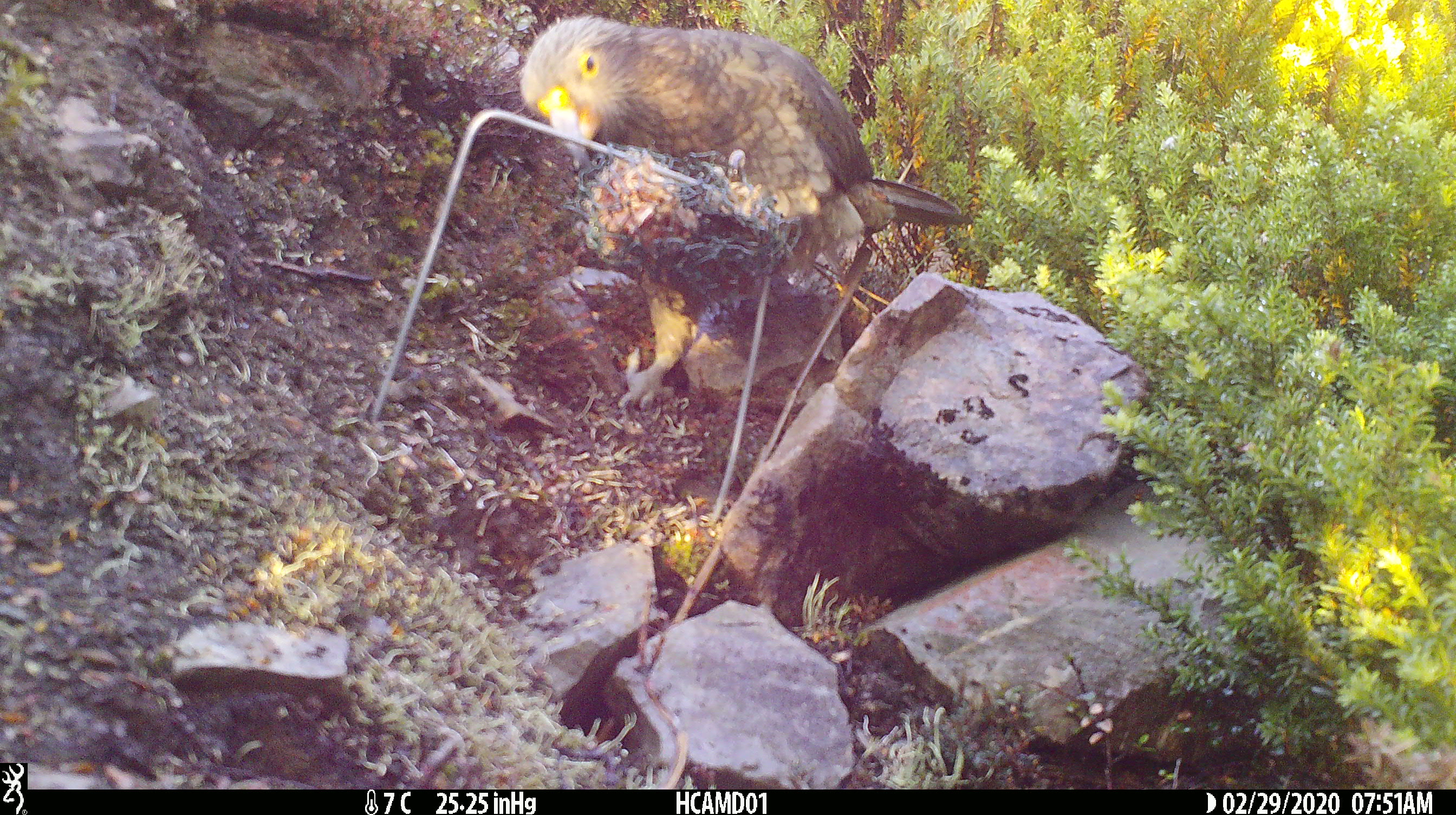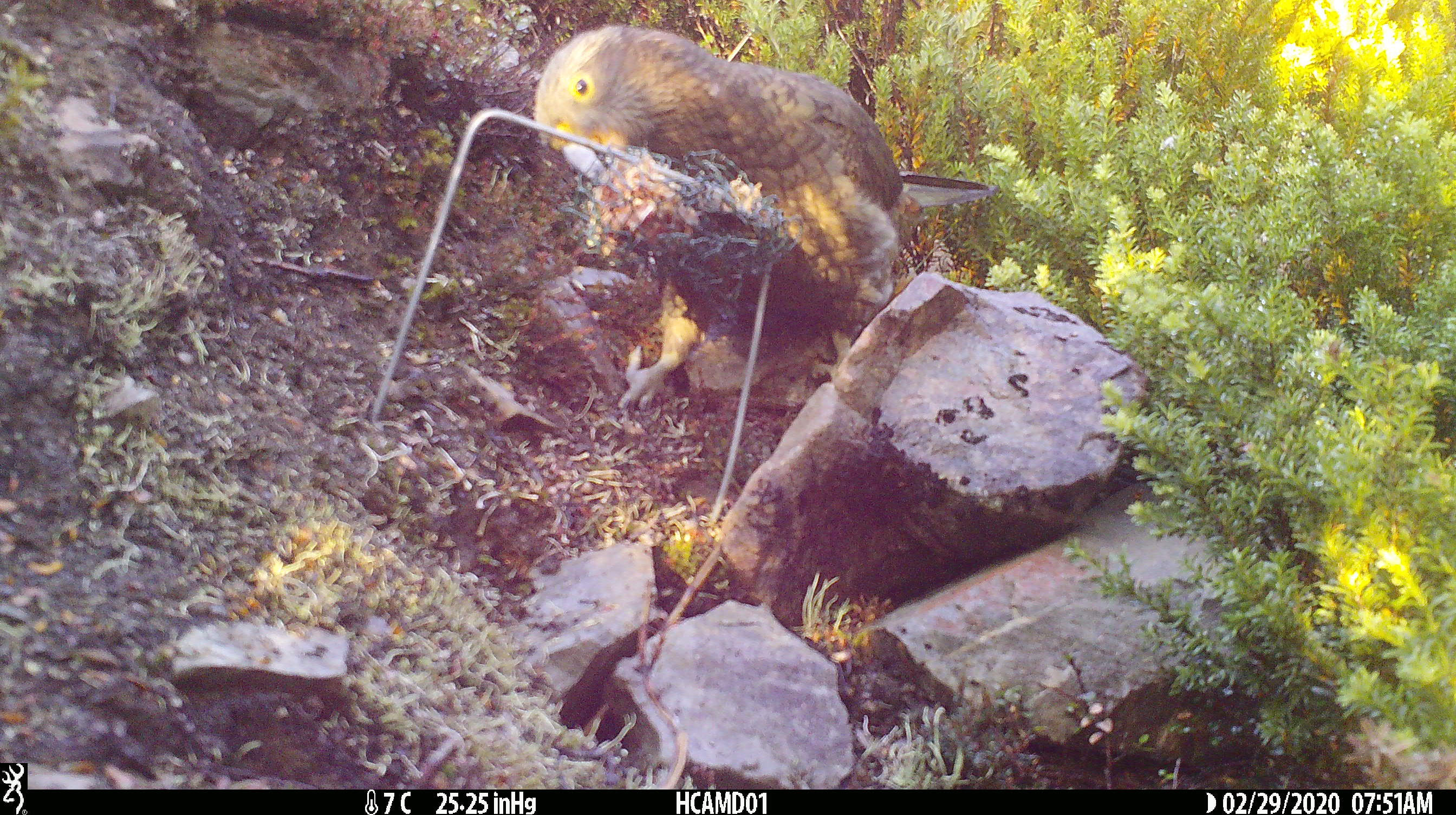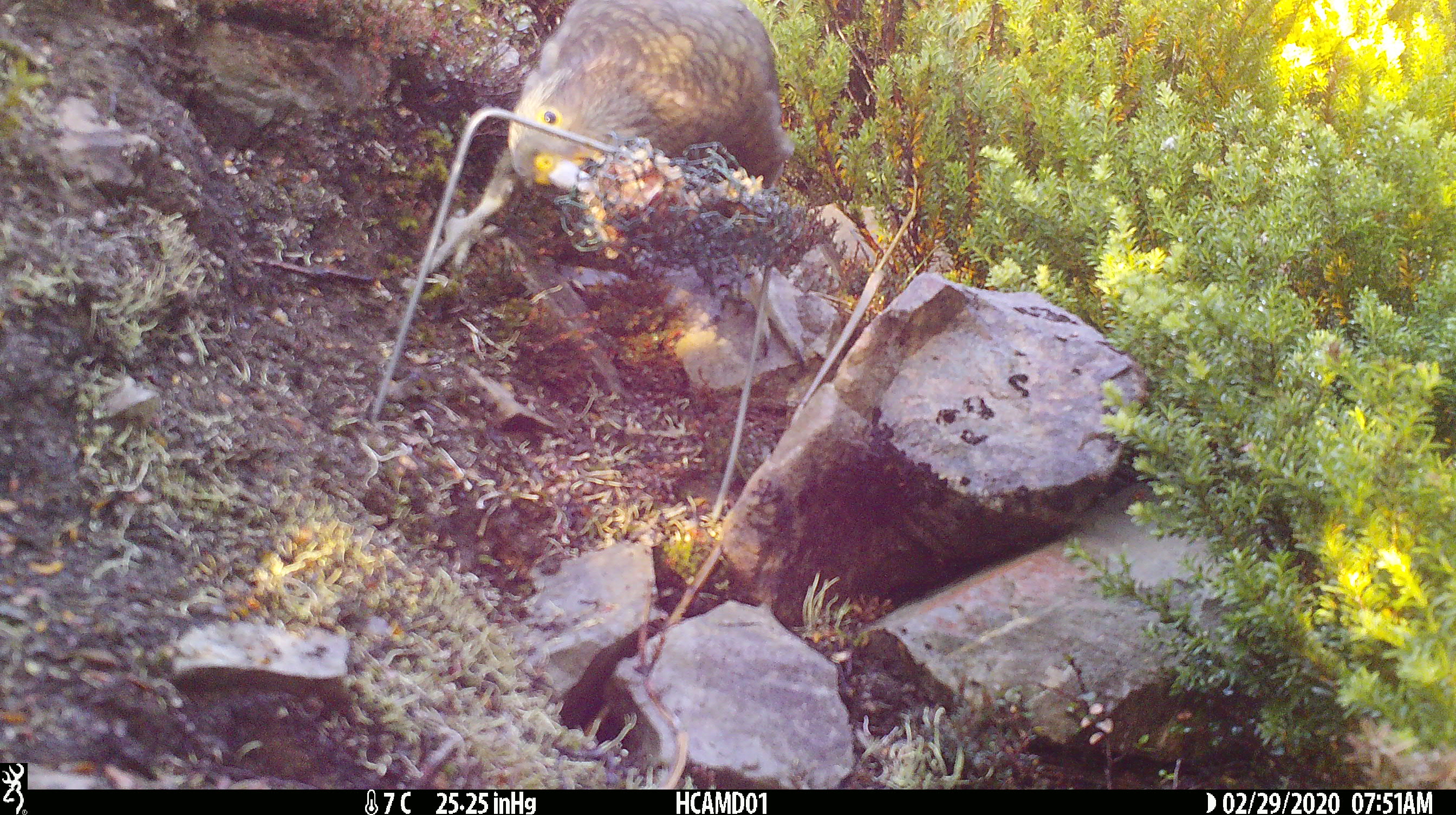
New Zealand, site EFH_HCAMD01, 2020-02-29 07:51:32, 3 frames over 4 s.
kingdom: Animalia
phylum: Chordata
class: Aves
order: Psittaciformes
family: Strigopidae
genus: Nestor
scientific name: Nestor notabilis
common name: kea